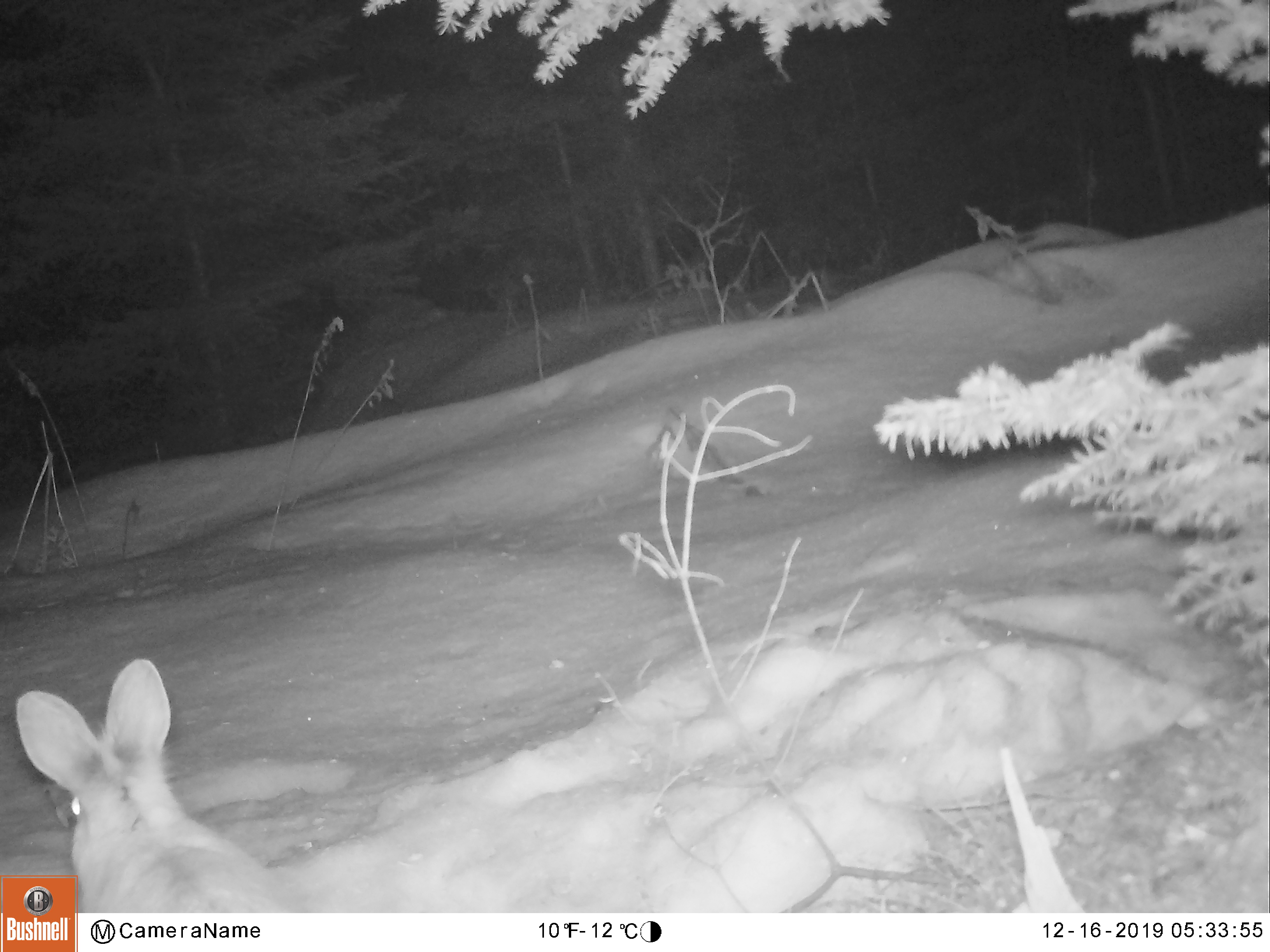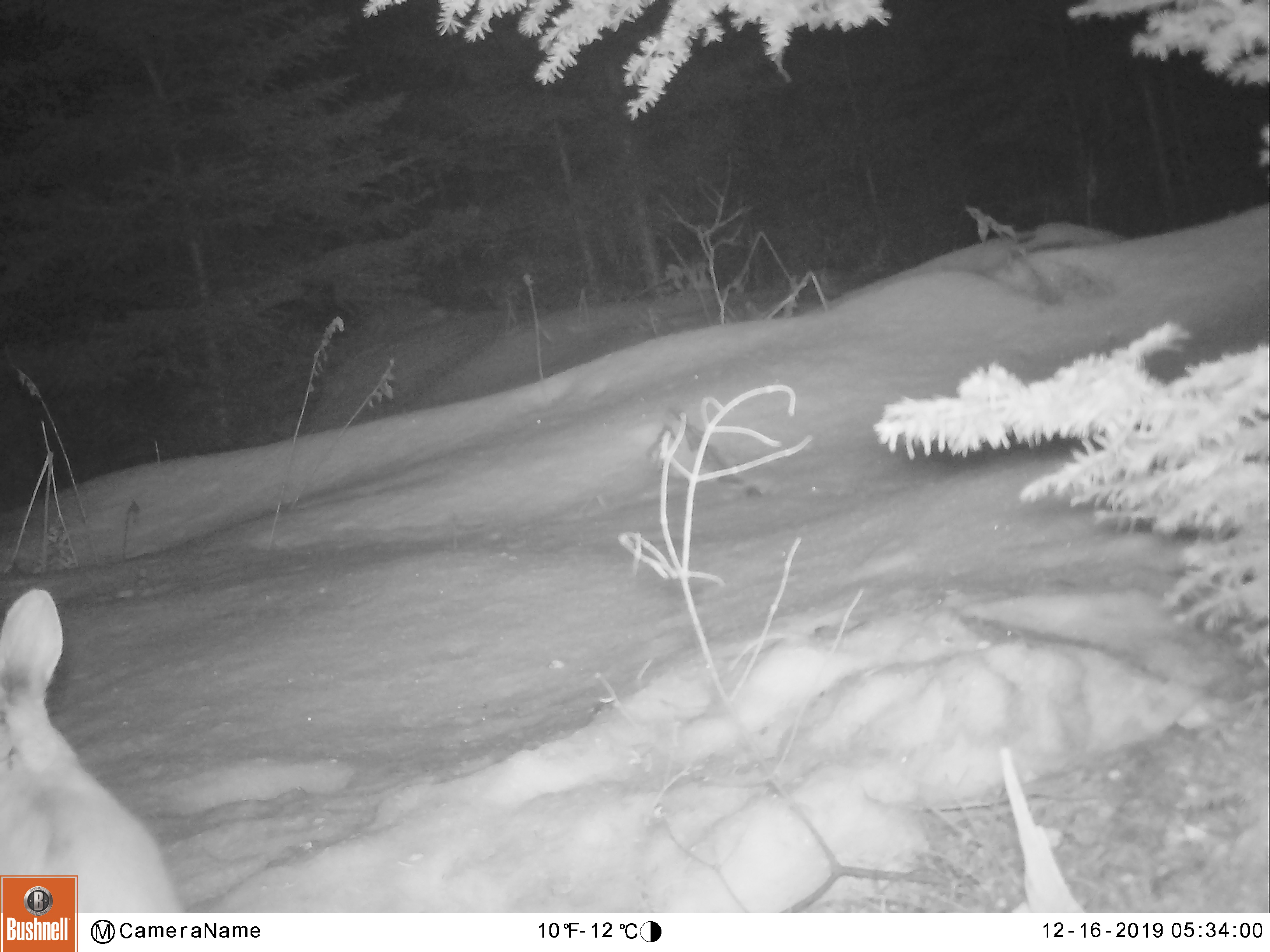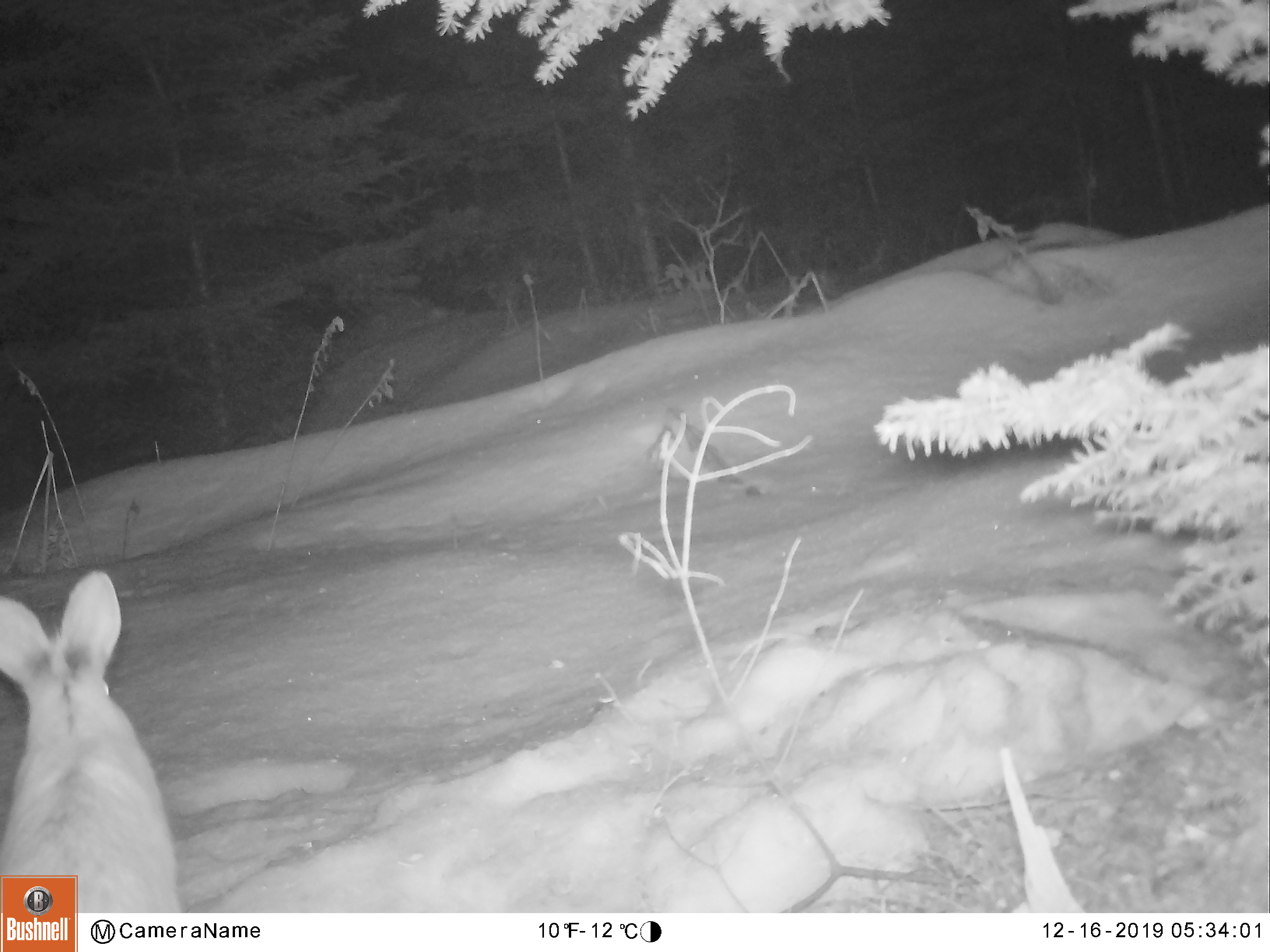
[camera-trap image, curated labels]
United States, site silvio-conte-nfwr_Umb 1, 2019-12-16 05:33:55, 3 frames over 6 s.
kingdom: Animalia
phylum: Chordata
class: Mammalia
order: Lagomorpha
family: Leporidae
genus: Lepus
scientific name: Lepus americanus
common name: snowshoe hare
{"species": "snowshoe hare (Lepus americanus)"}